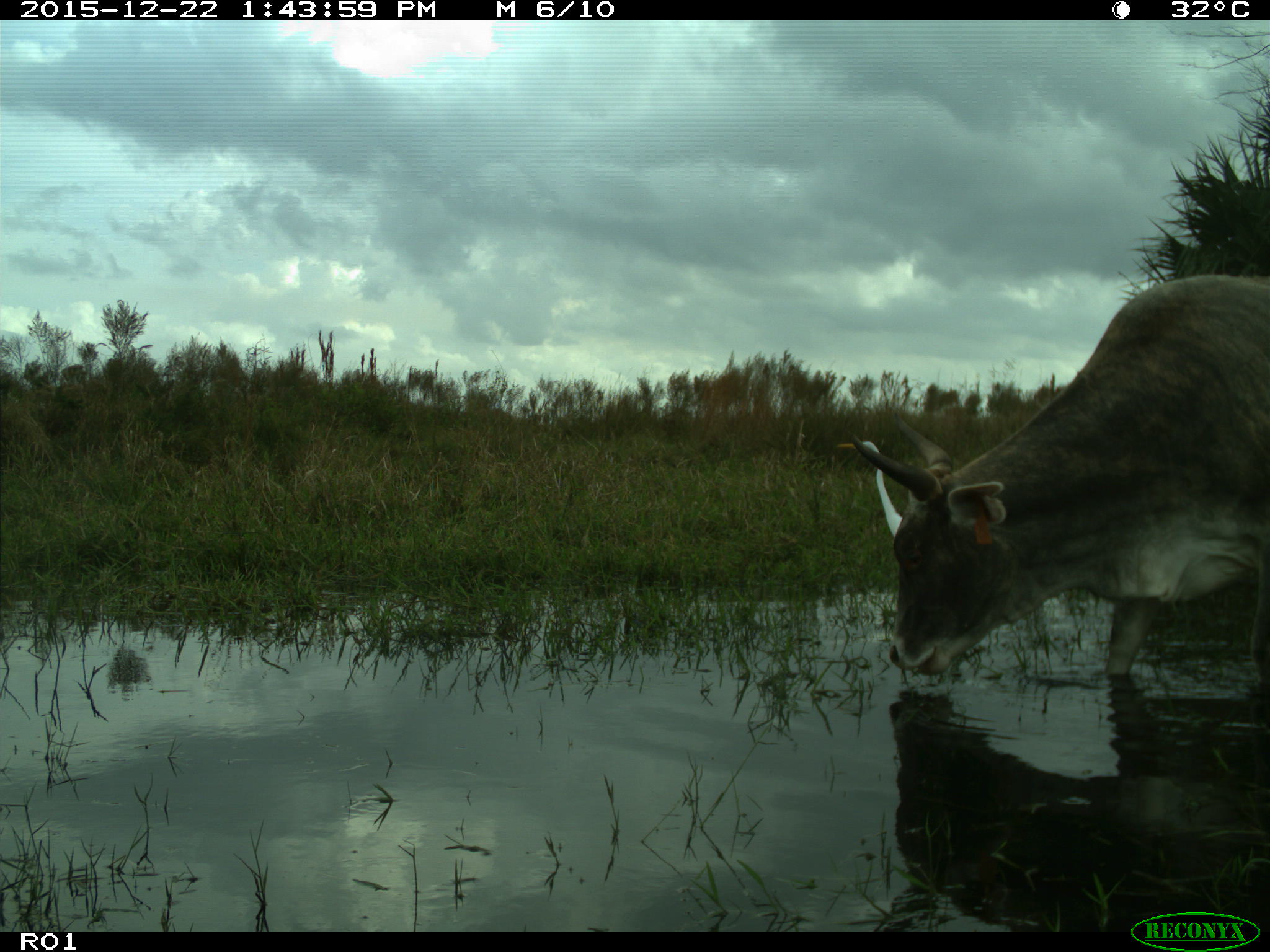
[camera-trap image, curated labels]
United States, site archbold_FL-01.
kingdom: Animalia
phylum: Chordata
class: Mammalia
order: Artiodactyla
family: Bovidae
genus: Bos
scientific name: Bos taurus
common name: domestic cow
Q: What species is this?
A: Bos taurus (domestic cow).